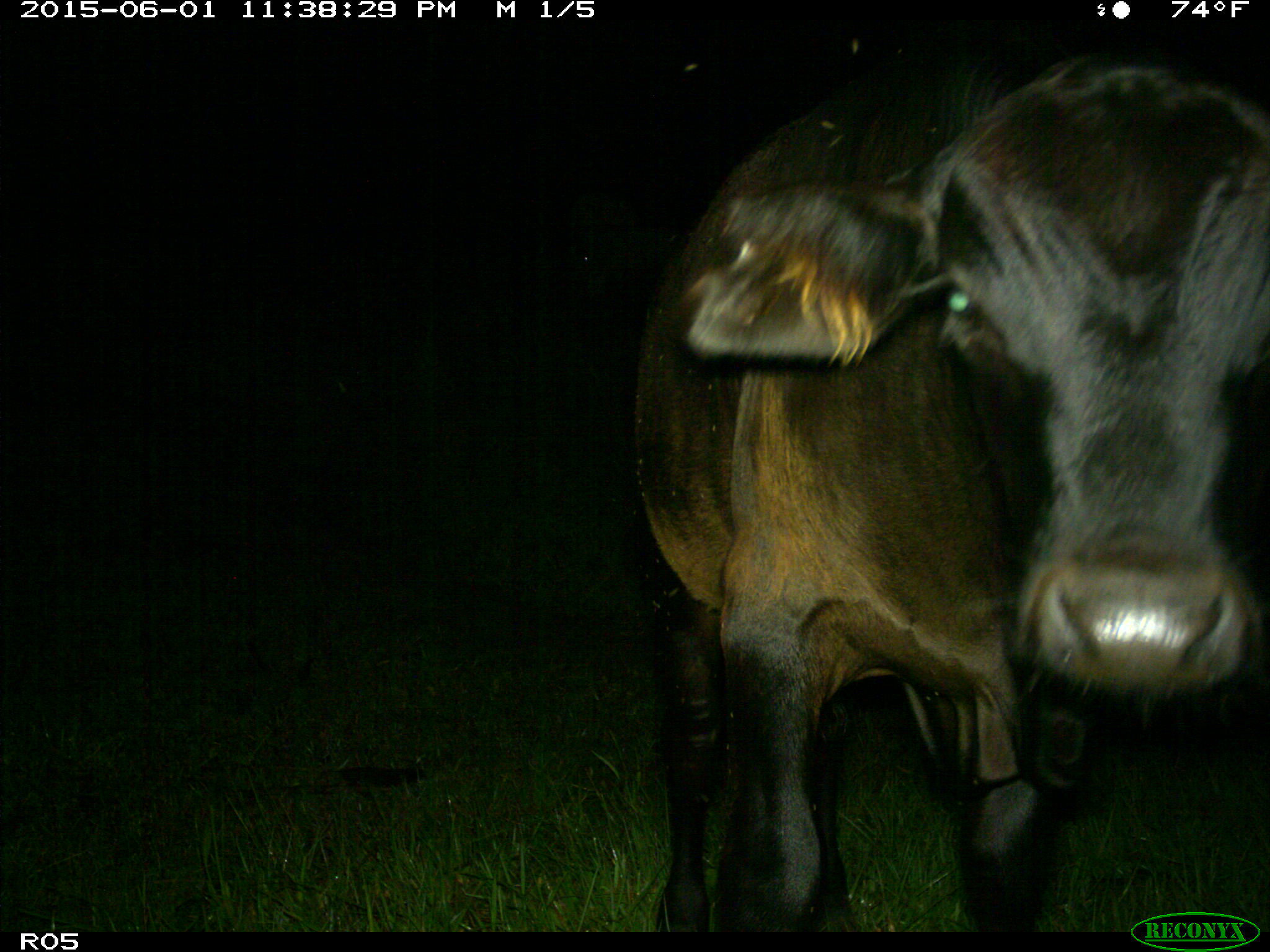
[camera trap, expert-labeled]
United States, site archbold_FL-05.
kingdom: Animalia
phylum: Chordata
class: Mammalia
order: Artiodactyla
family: Bovidae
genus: Bos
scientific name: Bos taurus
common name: domestic cow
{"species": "Bos taurus (domestic cow)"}